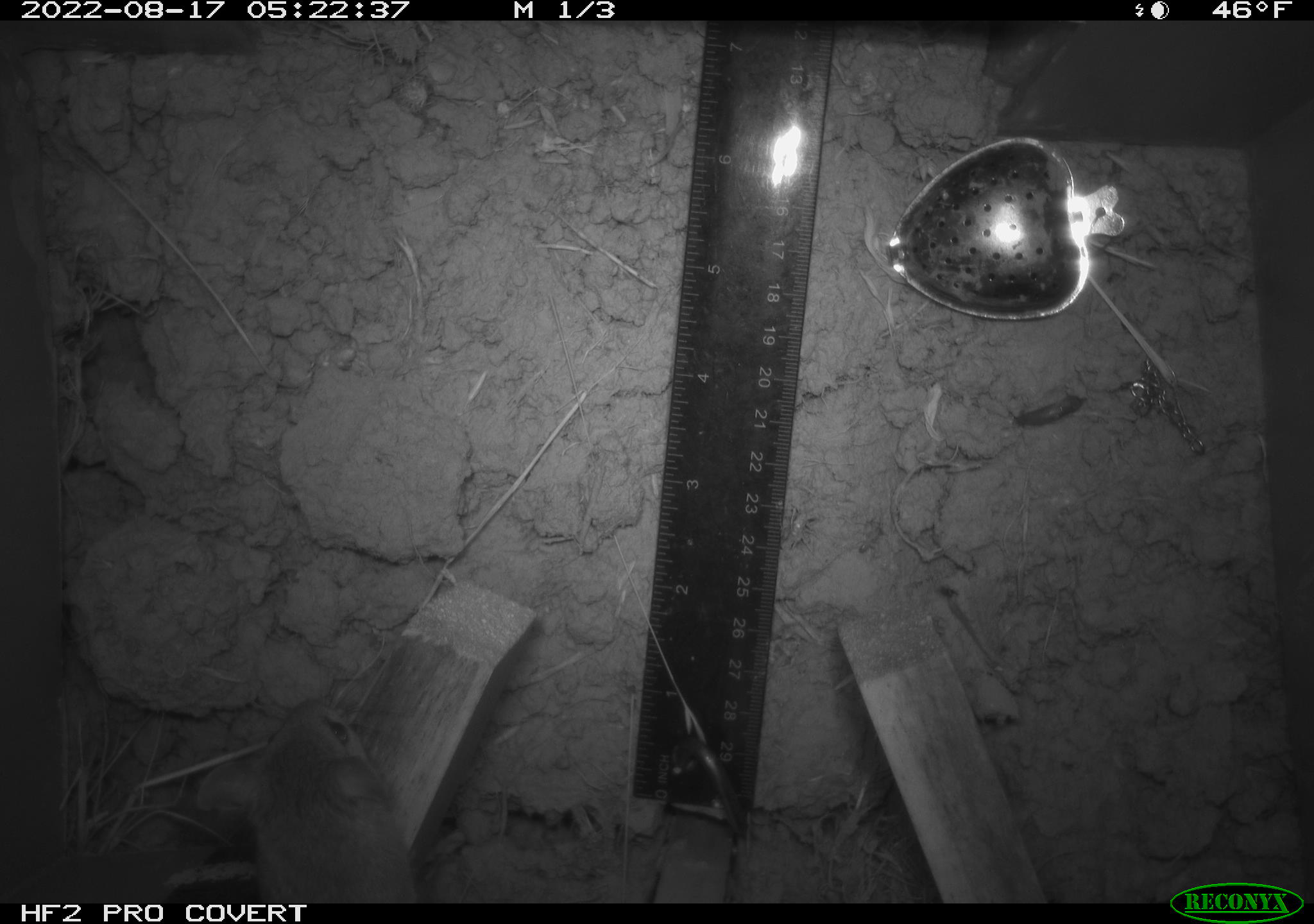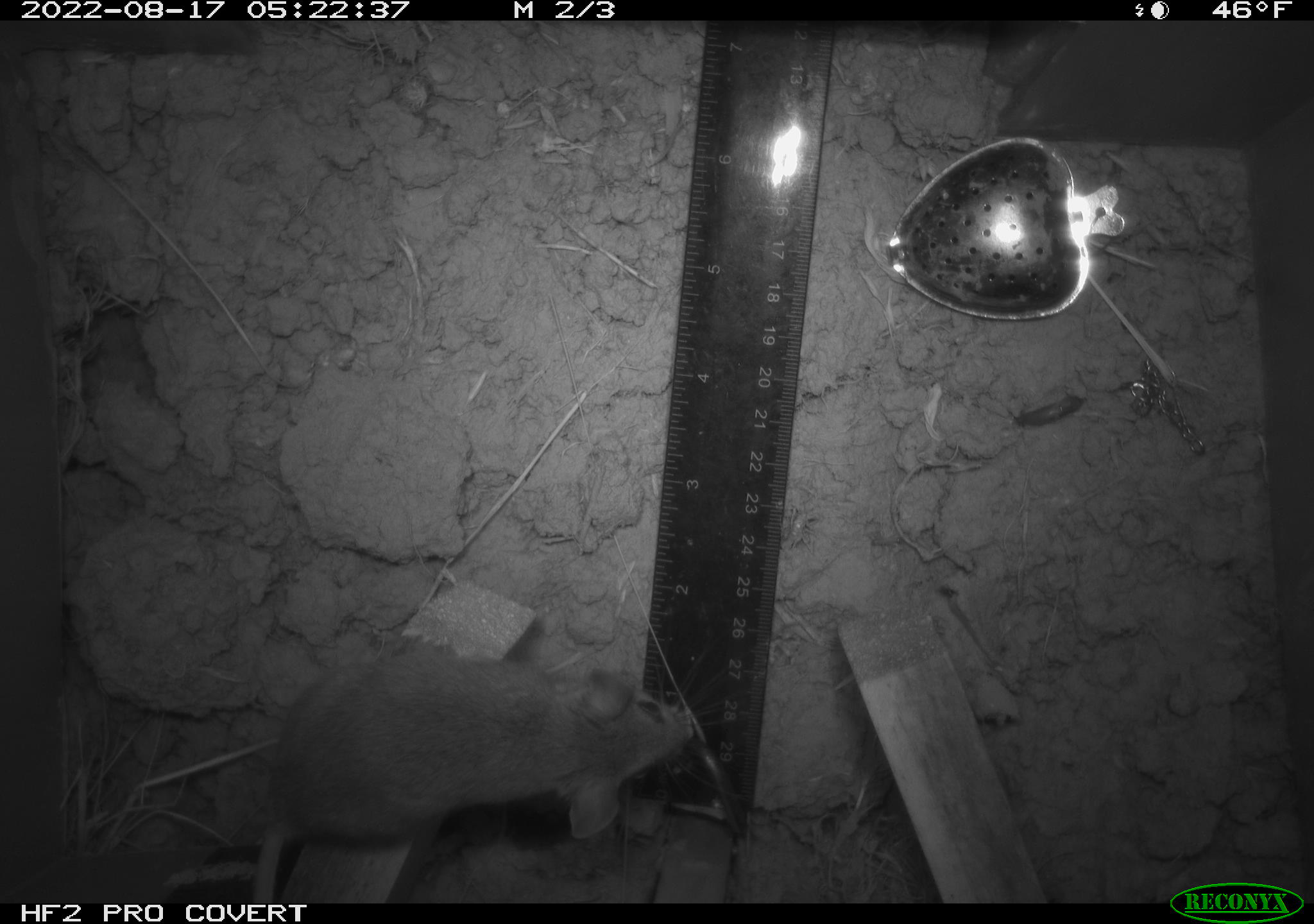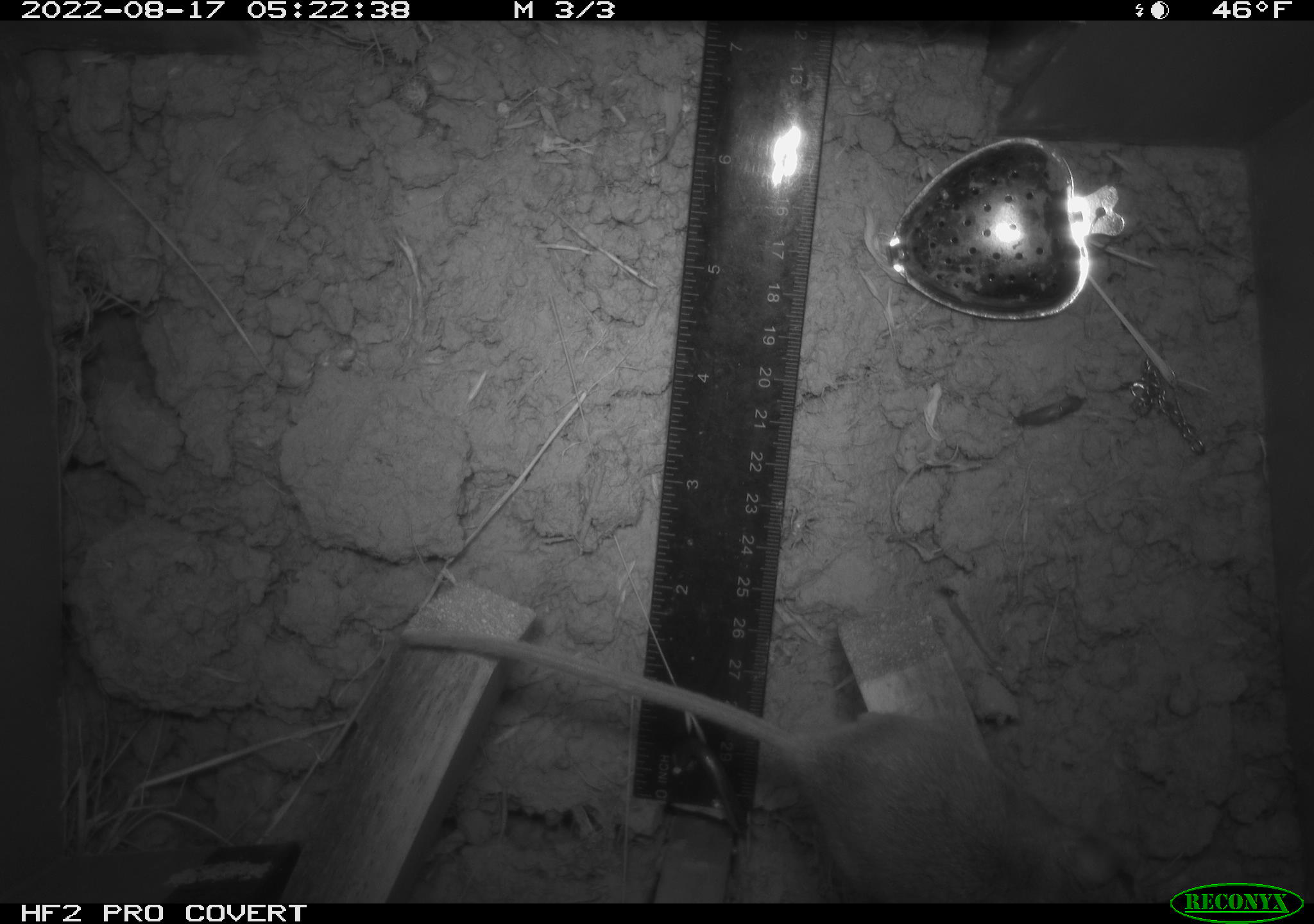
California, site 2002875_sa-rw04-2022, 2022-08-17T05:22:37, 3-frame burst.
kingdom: Animalia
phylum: Chordata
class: Mammalia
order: Rodentia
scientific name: Rodentia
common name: mouse species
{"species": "mouse species (Rodentia)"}